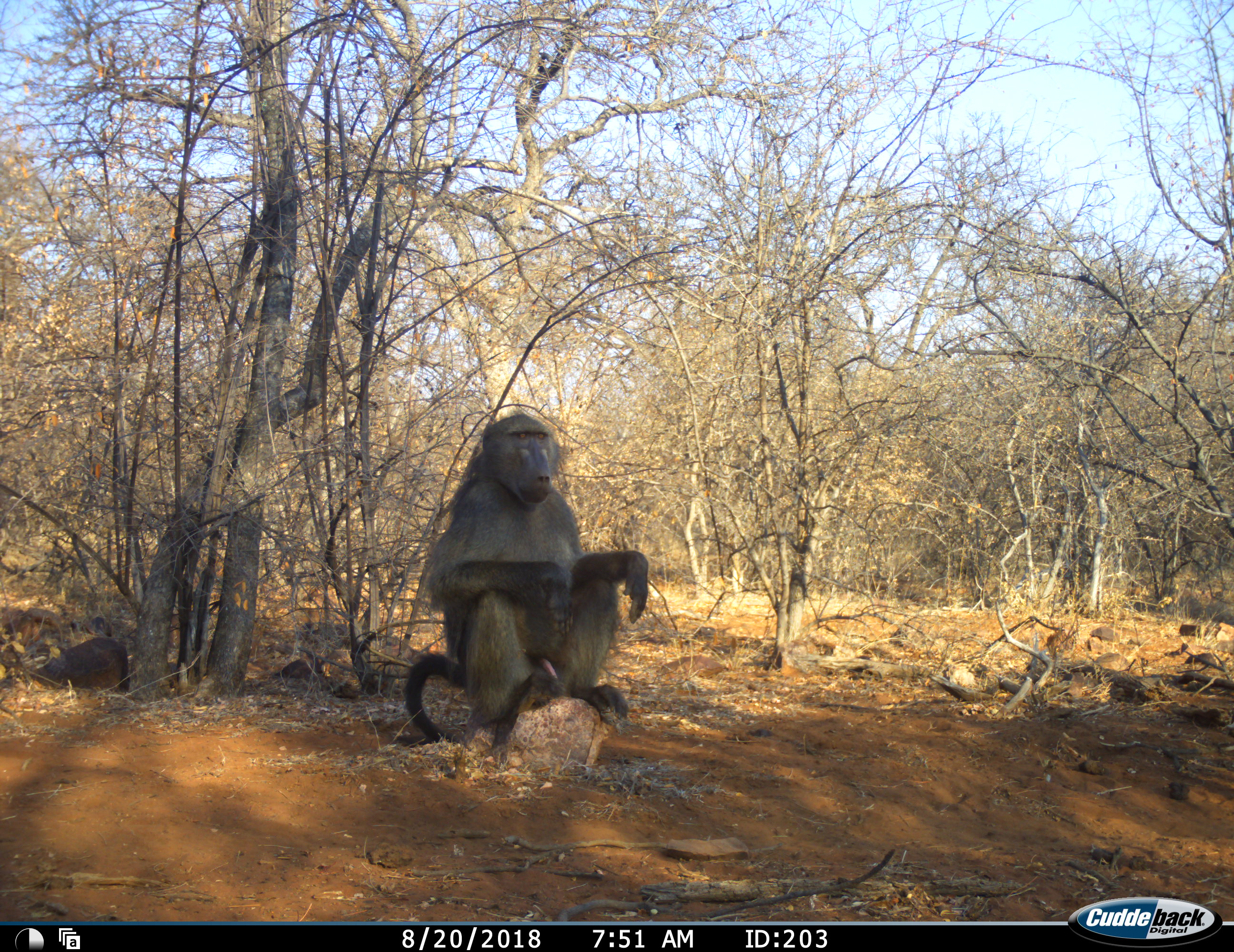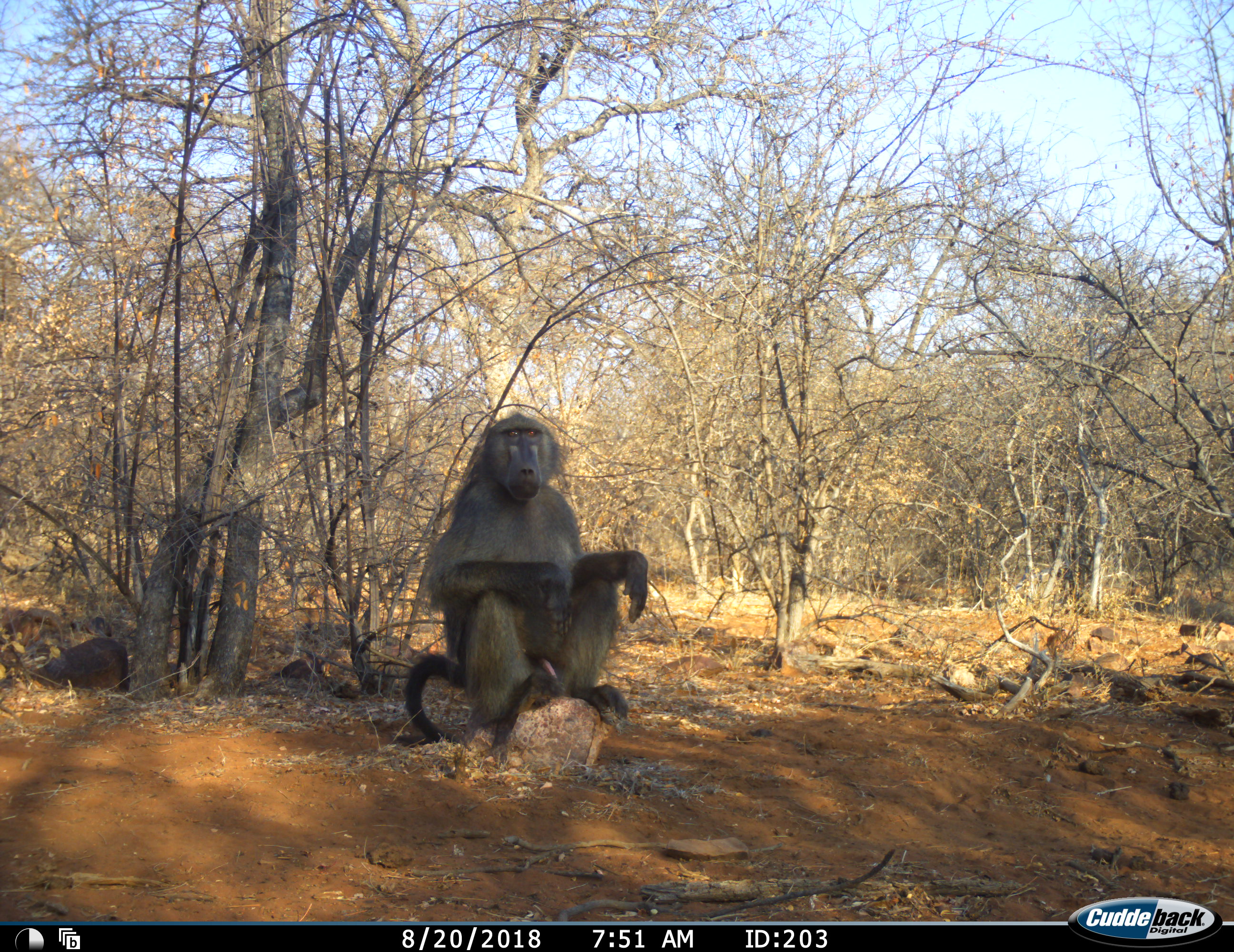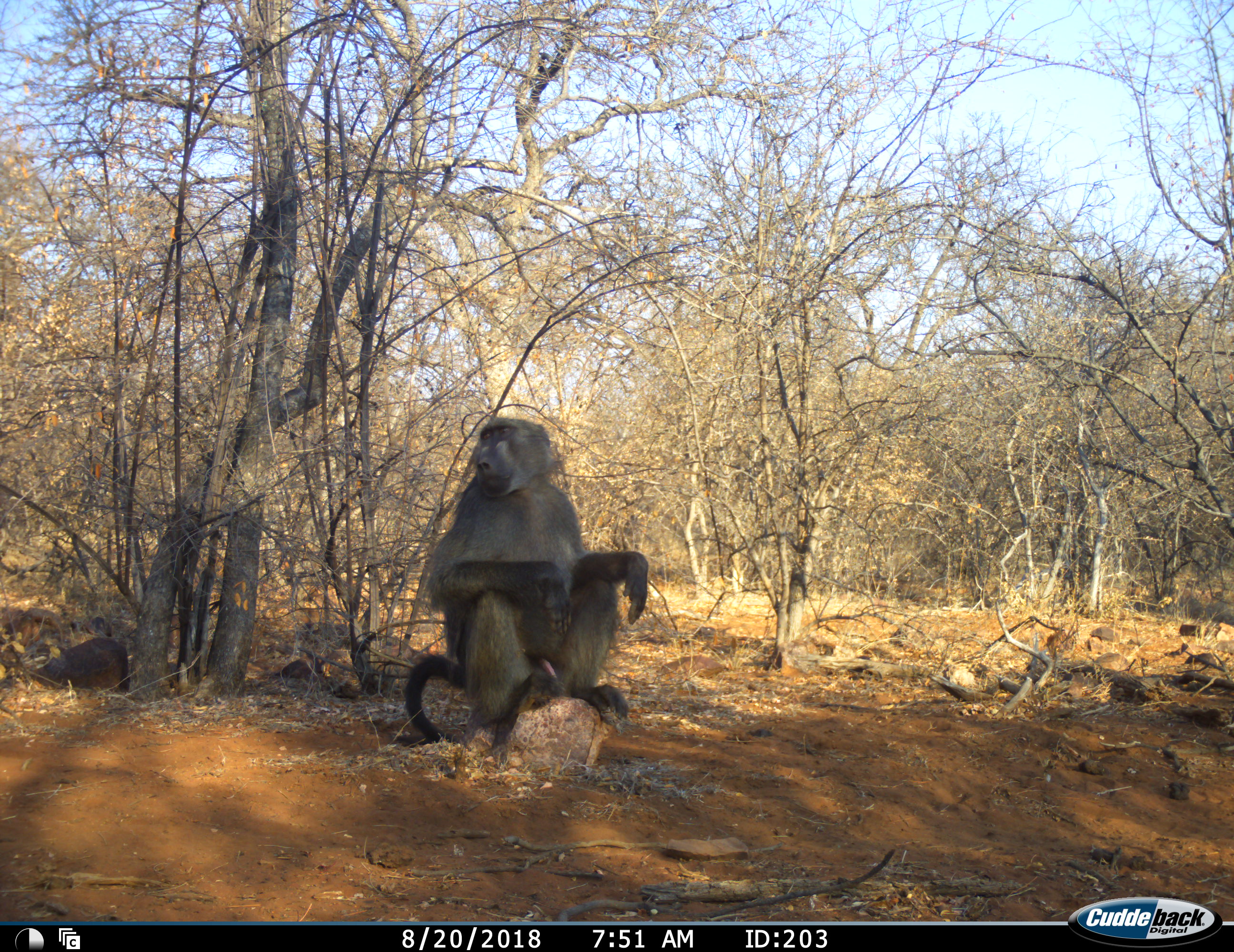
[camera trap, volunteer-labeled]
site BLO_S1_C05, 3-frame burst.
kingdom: Animalia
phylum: Chordata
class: Mammalia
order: Primates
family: Cercopithecidae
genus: Papio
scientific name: Papio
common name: baboon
Baboon (Papio), count 1. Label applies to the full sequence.